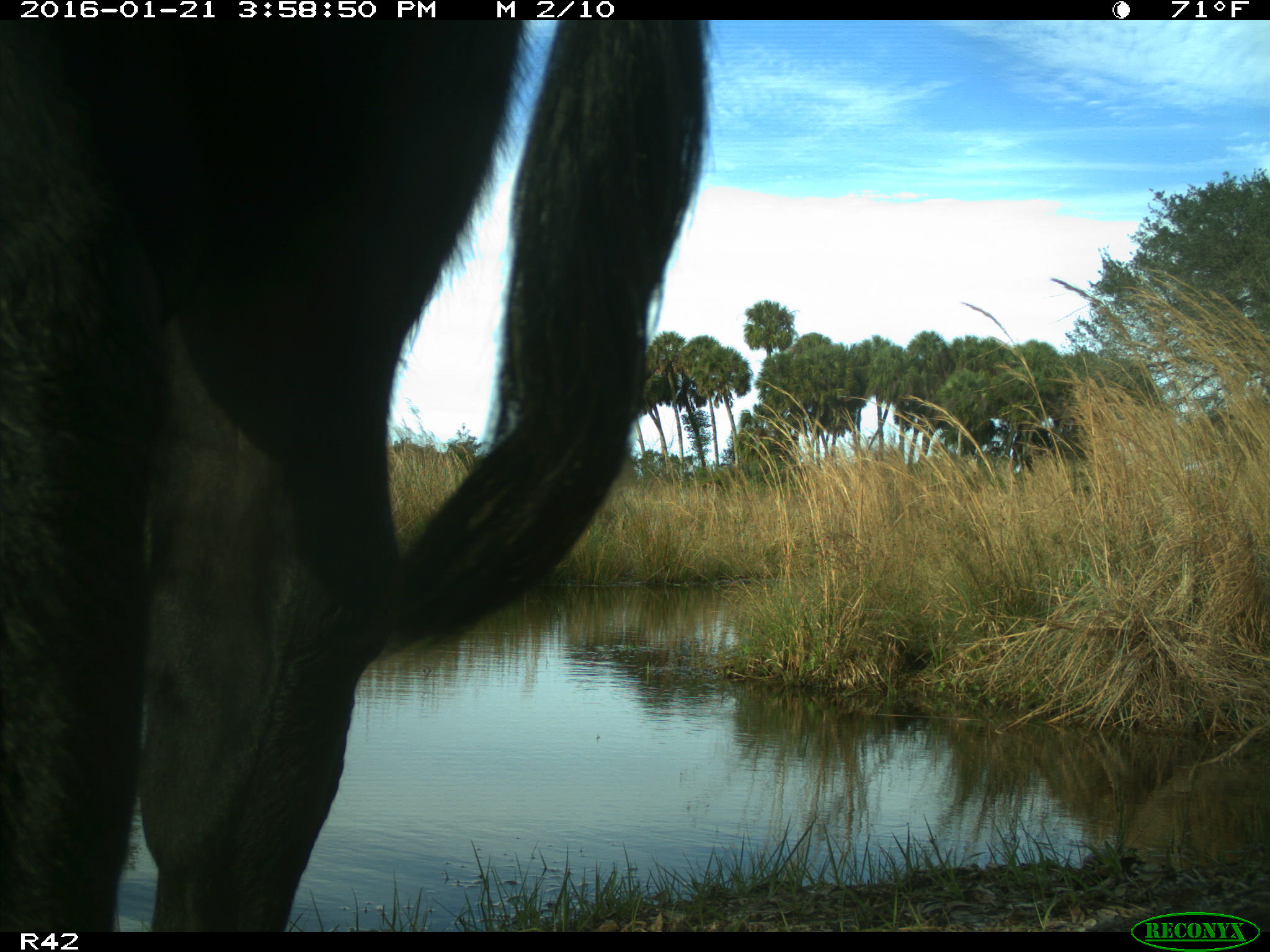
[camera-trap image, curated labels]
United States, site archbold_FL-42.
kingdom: Animalia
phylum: Chordata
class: Mammalia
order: Artiodactyla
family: Bovidae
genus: Bos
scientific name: Bos taurus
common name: domestic cow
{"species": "Bos taurus (domestic cow)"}